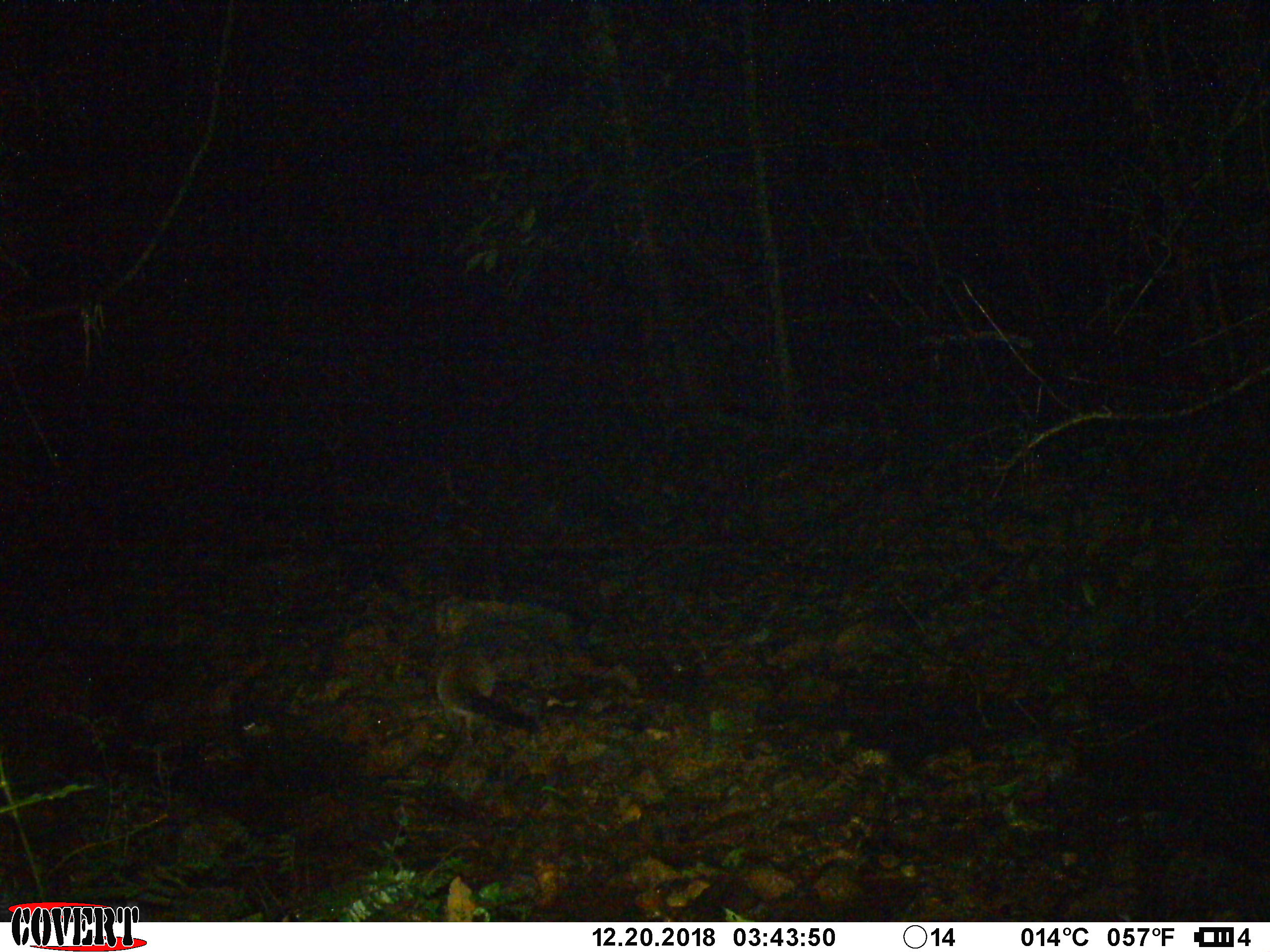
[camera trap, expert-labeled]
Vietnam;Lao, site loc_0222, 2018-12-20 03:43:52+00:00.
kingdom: Animalia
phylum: Chordata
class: Mammalia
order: Carnivora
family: Viverridae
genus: Paguma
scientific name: Paguma larvata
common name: masked palm civet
Masked palm civet (Paguma larvata). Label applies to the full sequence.